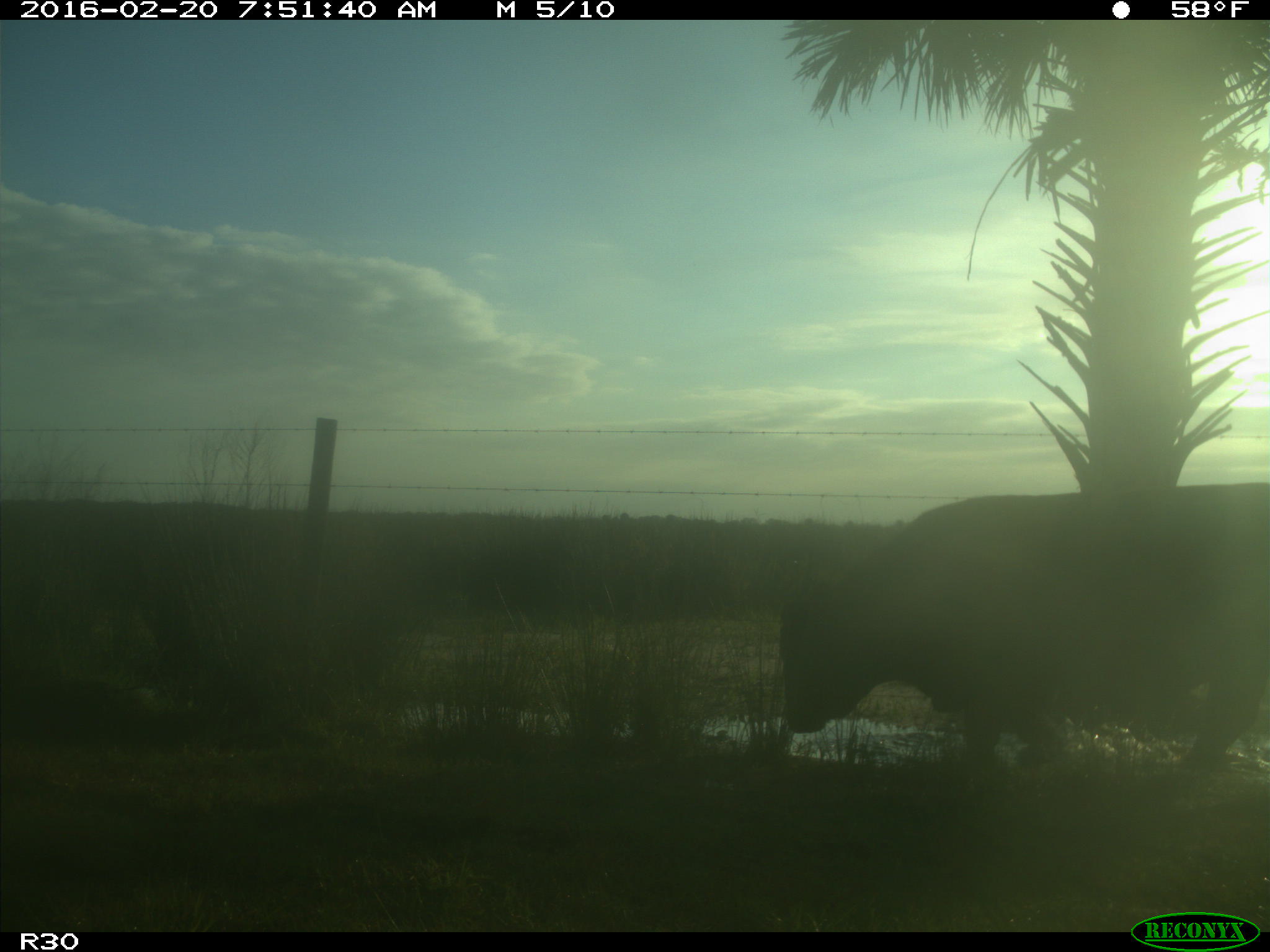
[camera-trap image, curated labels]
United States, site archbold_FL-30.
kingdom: Animalia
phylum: Chordata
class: Mammalia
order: Artiodactyla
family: Bovidae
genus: Bos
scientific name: Bos taurus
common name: domestic cow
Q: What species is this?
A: Bos taurus (domestic cow).